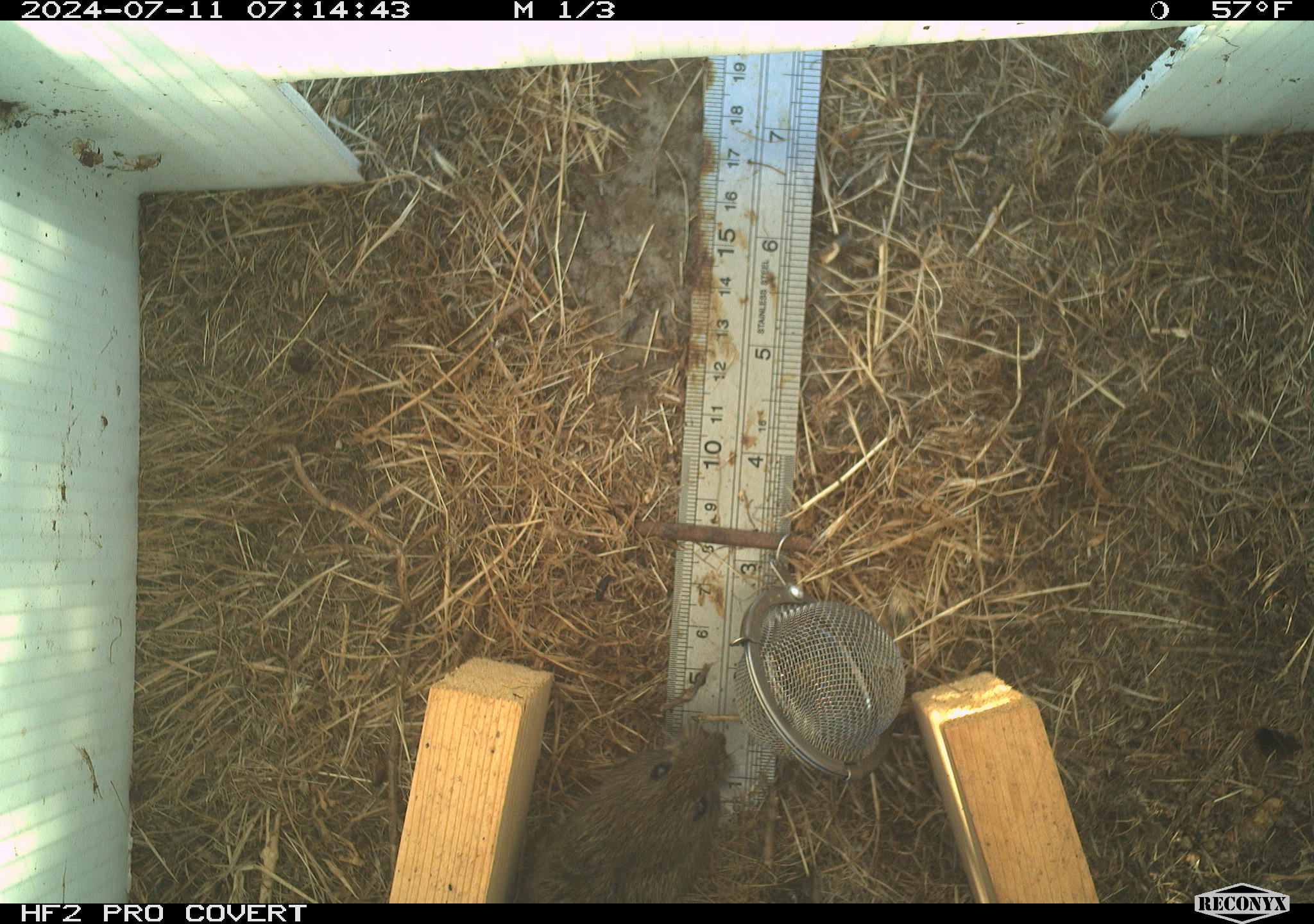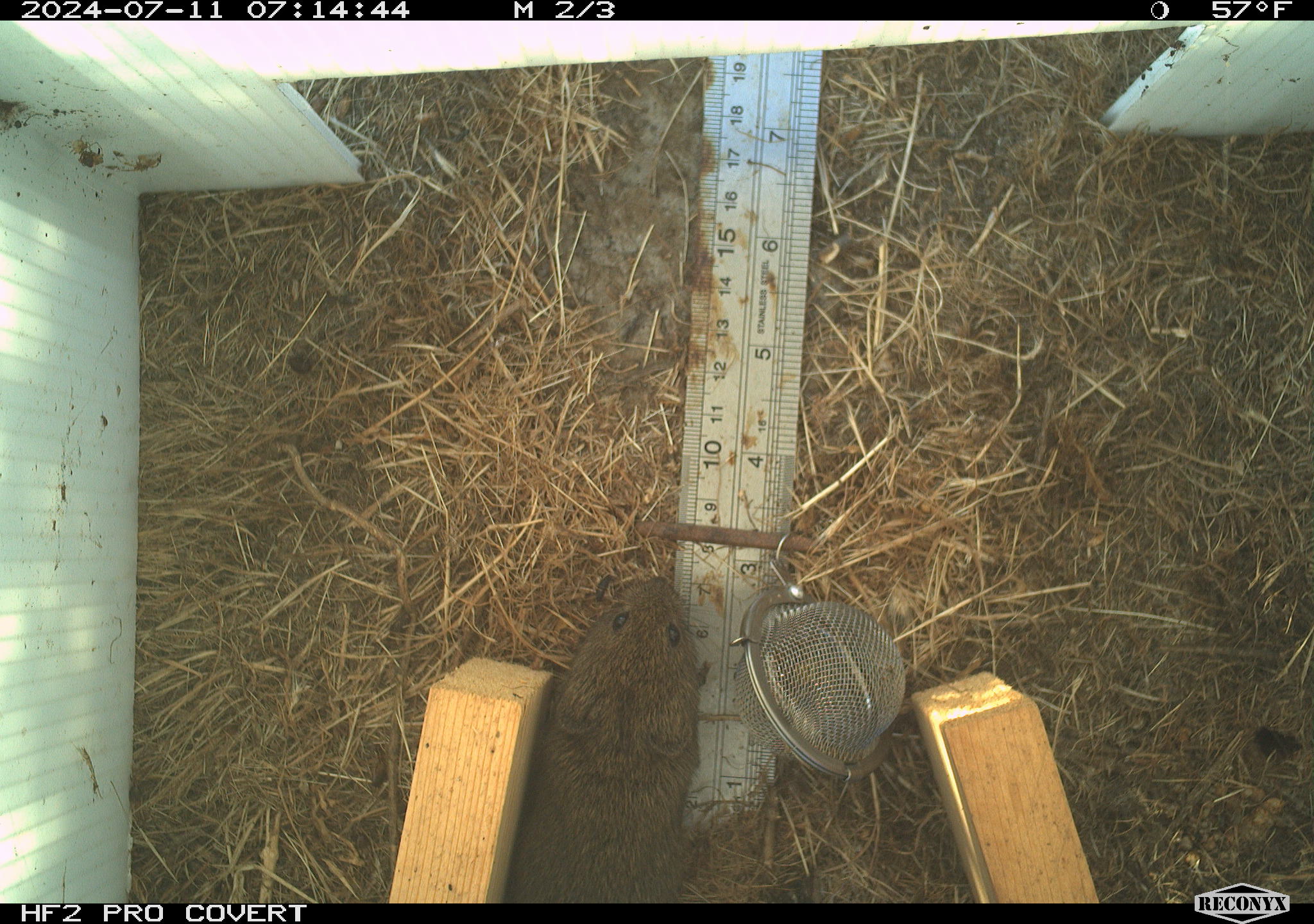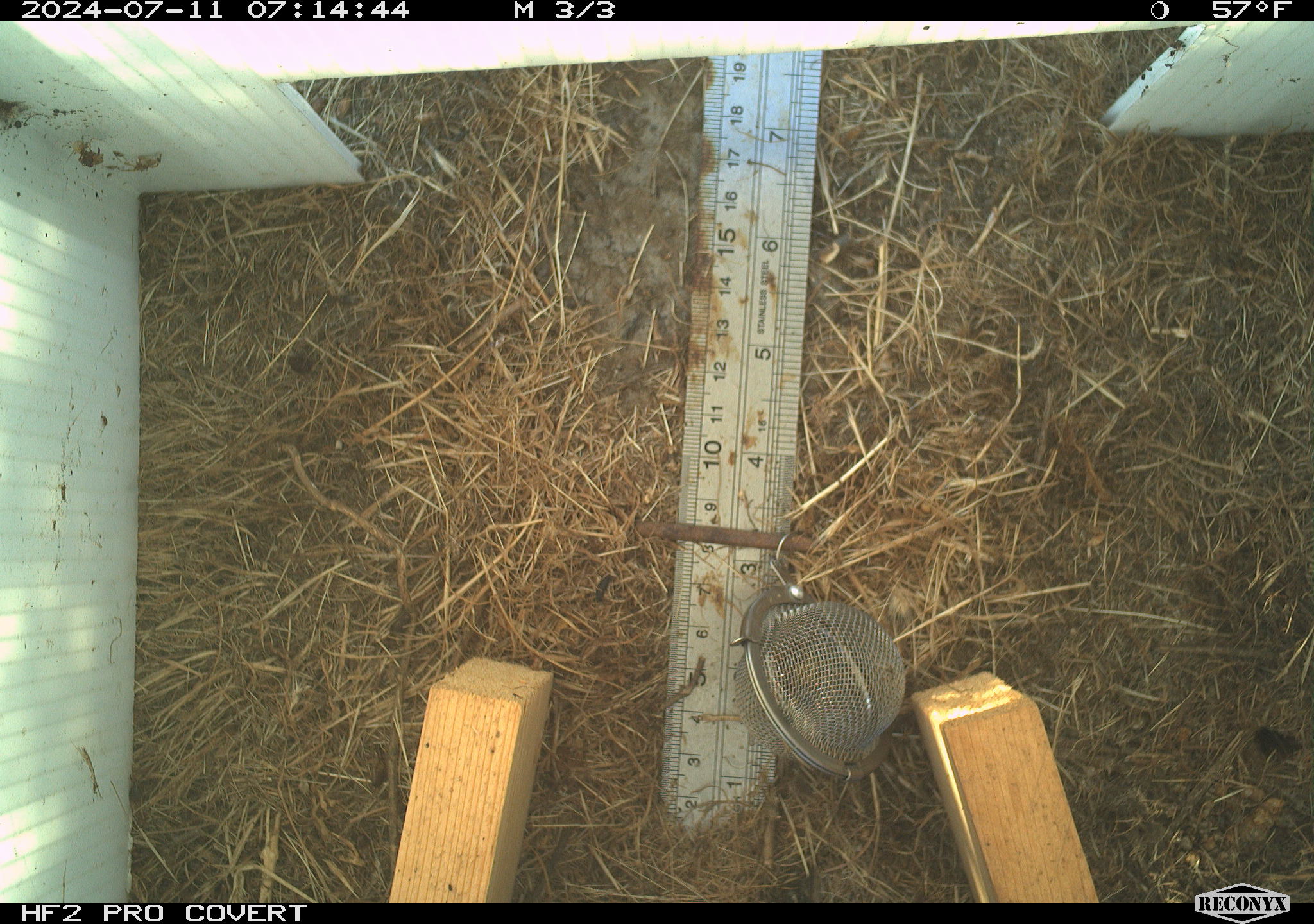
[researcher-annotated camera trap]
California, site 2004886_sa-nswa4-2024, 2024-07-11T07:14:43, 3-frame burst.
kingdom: Animalia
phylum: Chordata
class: Mammalia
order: Rodentia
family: Cricetidae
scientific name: Arvicolinae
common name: voles, lemmings, and muskrats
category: arvicolinae subfamily